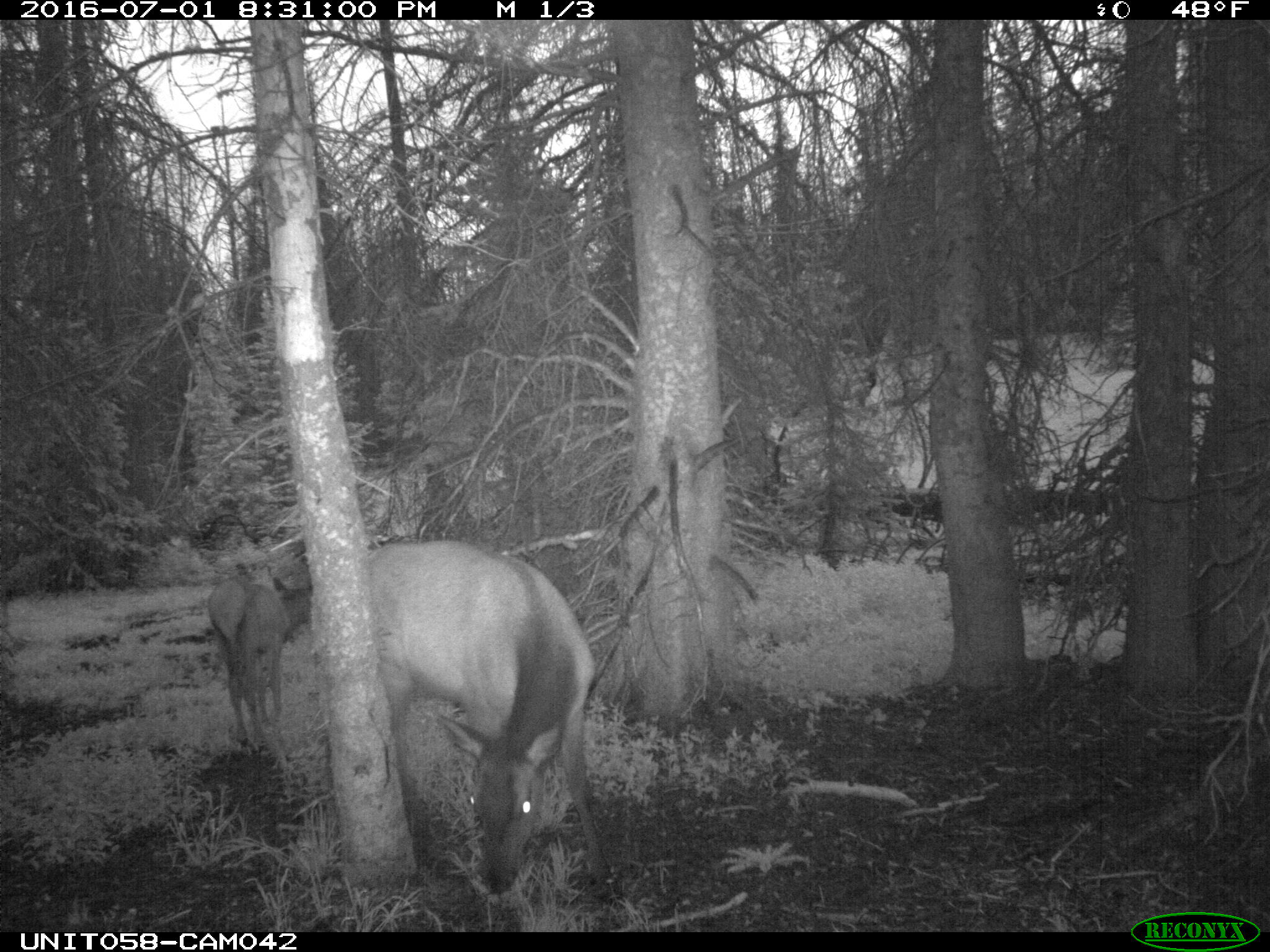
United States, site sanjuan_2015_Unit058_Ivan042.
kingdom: Animalia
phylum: Chordata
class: Mammalia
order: Artiodactyla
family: Cervidae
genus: Cervus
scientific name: Cervus elaphus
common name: red deer